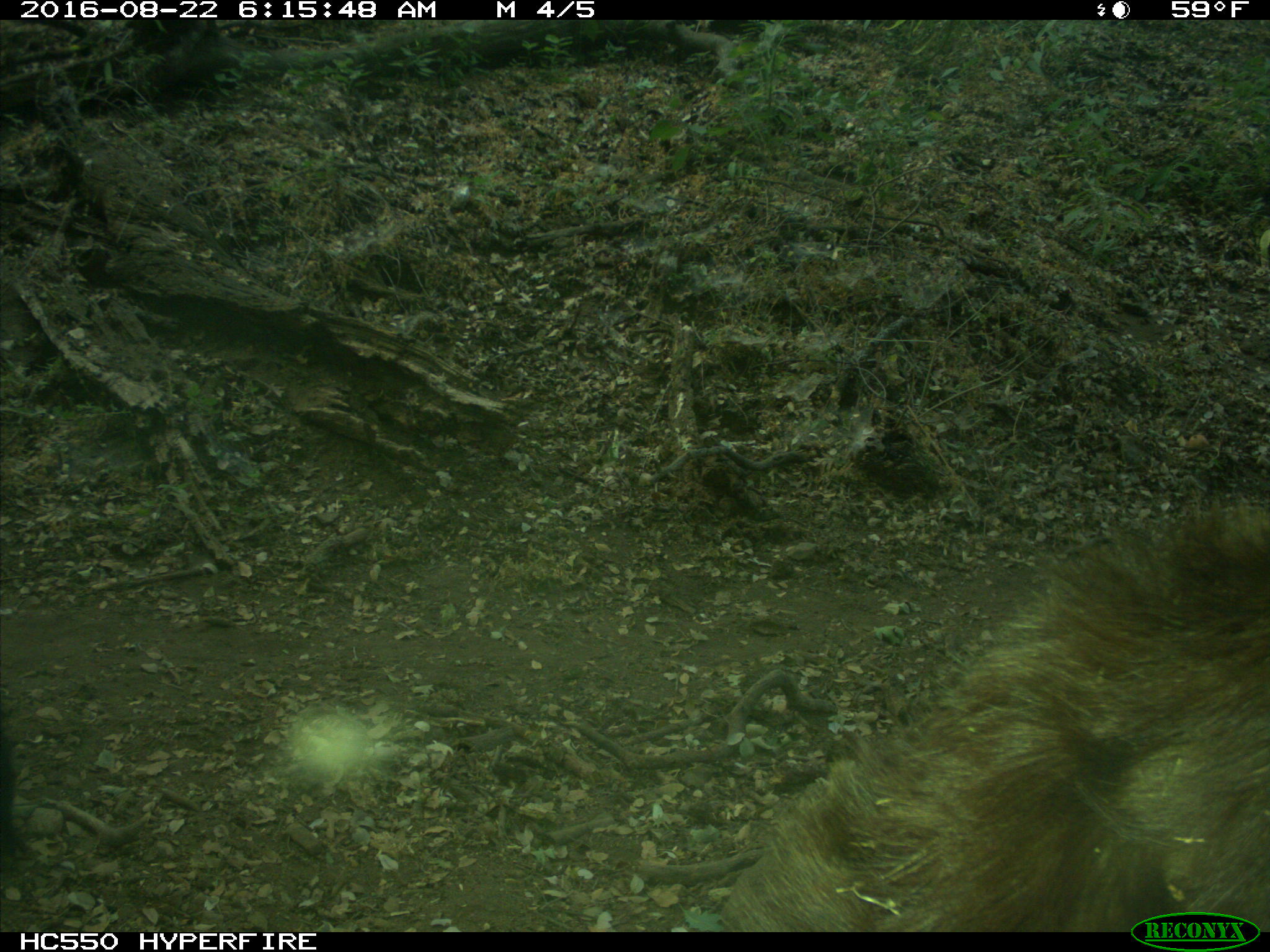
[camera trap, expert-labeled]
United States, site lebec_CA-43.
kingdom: Animalia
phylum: Chordata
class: Mammalia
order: Carnivora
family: Ursidae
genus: Ursus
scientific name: Ursus americanus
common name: american black bear